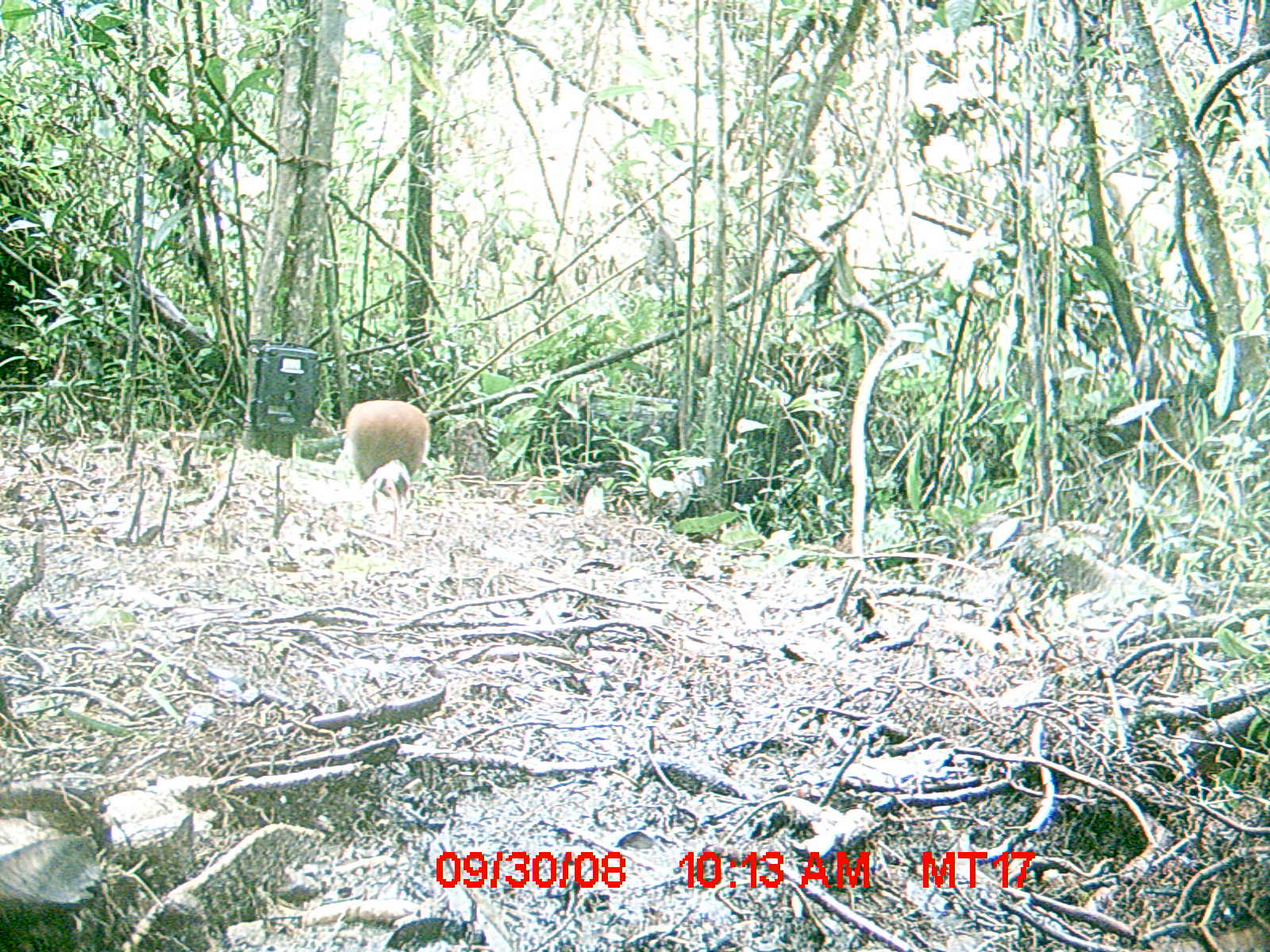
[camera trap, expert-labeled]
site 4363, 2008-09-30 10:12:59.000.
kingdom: Animalia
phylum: Chordata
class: Aves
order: Pelecaniformes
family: Threskiornithidae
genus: Lophotibis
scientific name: Lophotibis cristata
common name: madagascan ibis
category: lophotibis cristataa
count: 2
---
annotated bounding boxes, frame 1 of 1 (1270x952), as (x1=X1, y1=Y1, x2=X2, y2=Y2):
lophotibis cristataa: (x1=344, y1=400, x2=430, y2=540)